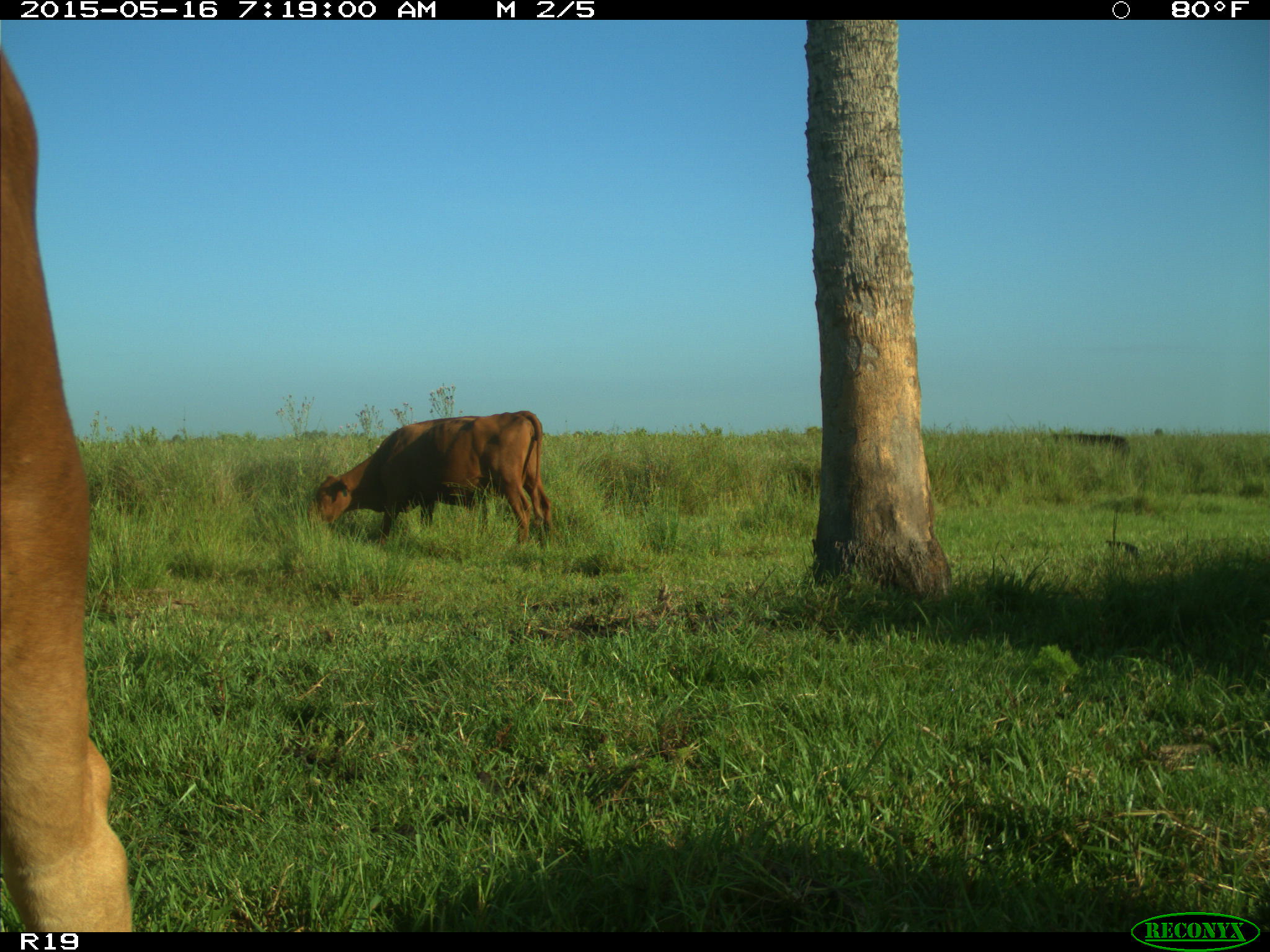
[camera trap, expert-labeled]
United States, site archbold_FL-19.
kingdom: Animalia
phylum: Chordata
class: Mammalia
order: Artiodactyla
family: Bovidae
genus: Bos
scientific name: Bos taurus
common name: domestic cow